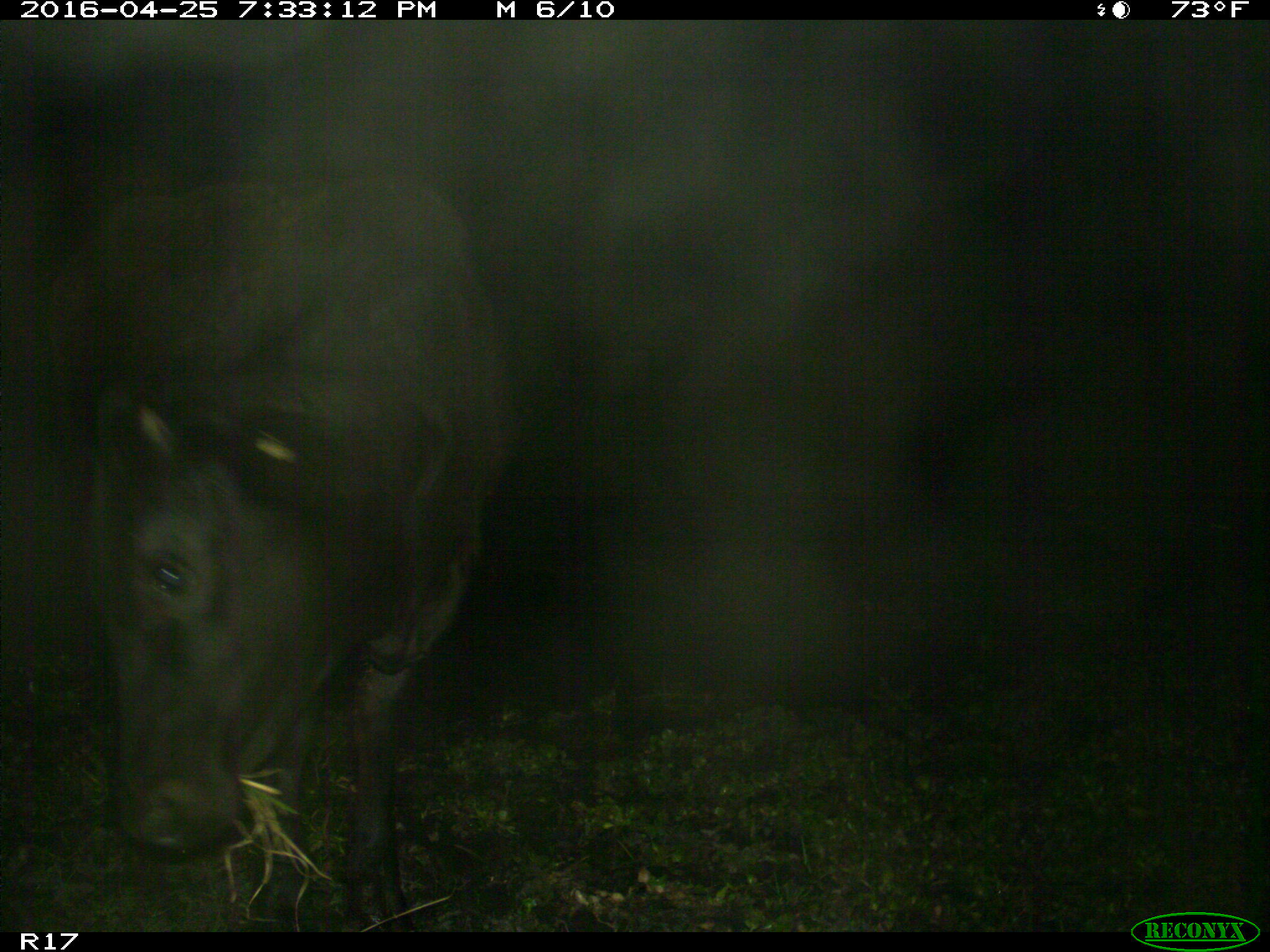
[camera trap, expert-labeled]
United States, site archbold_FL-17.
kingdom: Animalia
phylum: Chordata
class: Mammalia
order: Artiodactyla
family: Bovidae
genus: Bos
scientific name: Bos taurus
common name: domestic cow